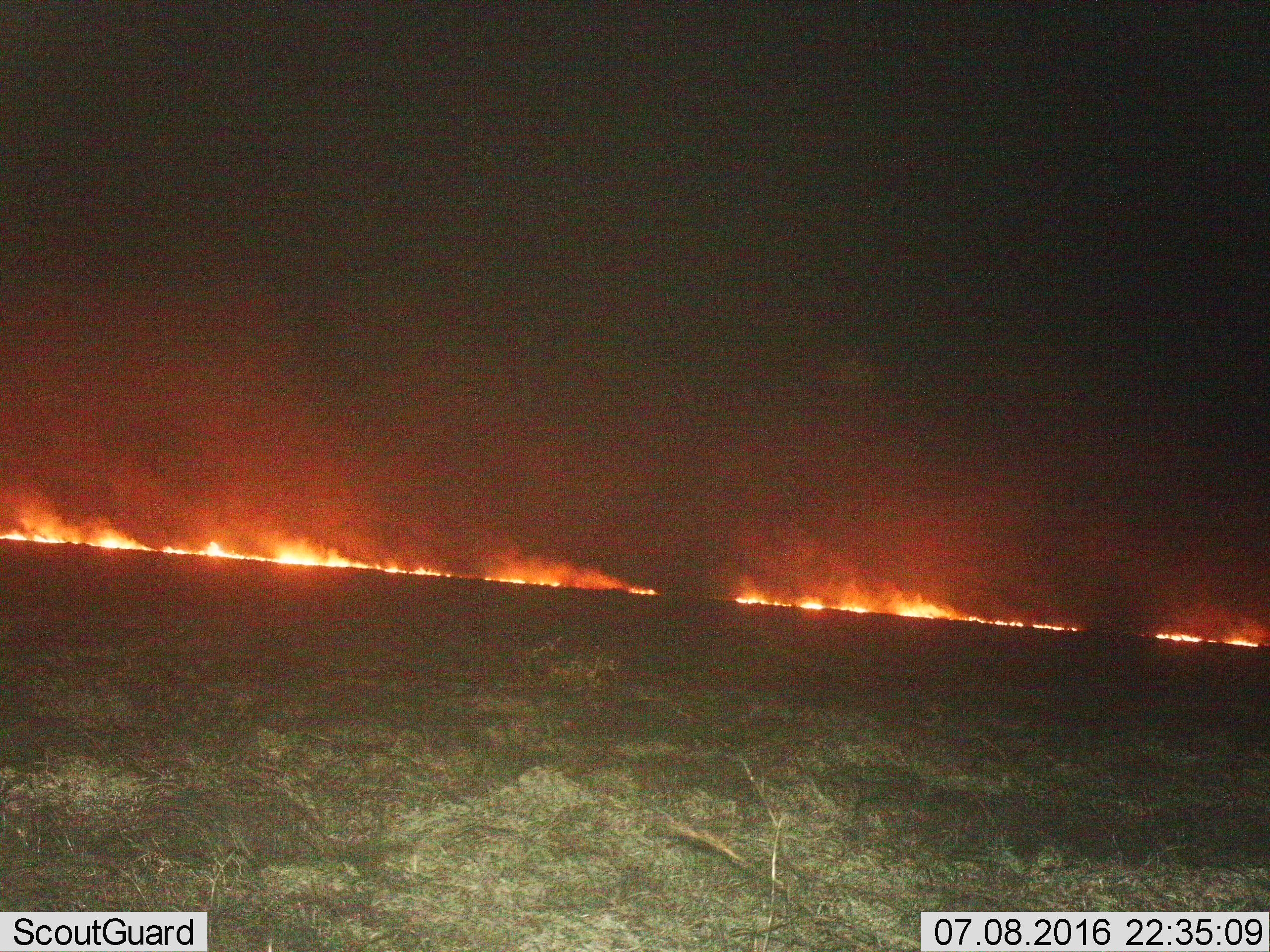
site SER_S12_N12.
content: unidentified animal